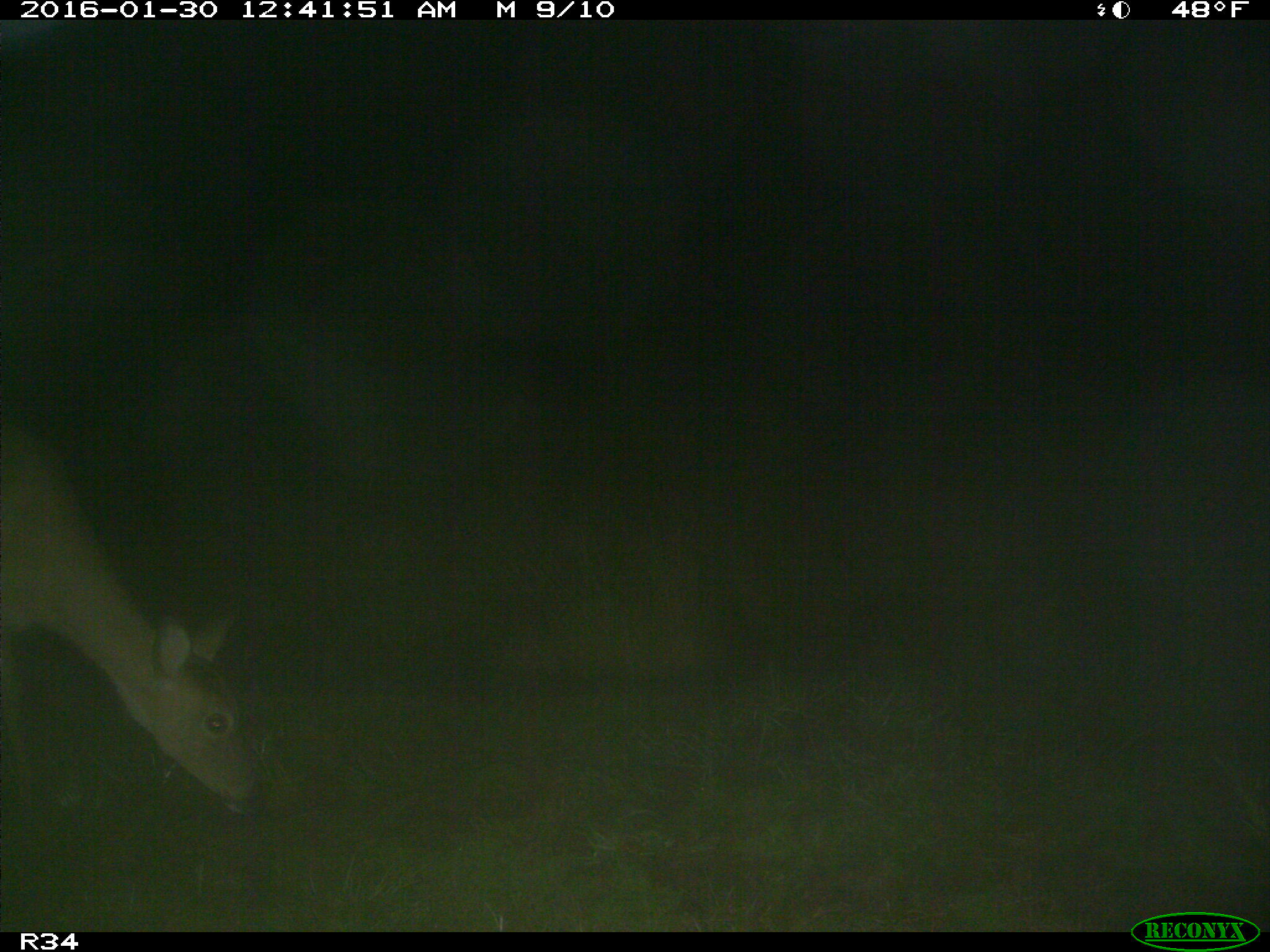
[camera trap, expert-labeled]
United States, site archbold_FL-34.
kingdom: Animalia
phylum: Chordata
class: Mammalia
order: Artiodactyla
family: Cervidae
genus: Odocoileus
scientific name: Odocoileus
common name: deer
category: unidentified deer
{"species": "unidentified deer (deer) (Odocoileus)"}